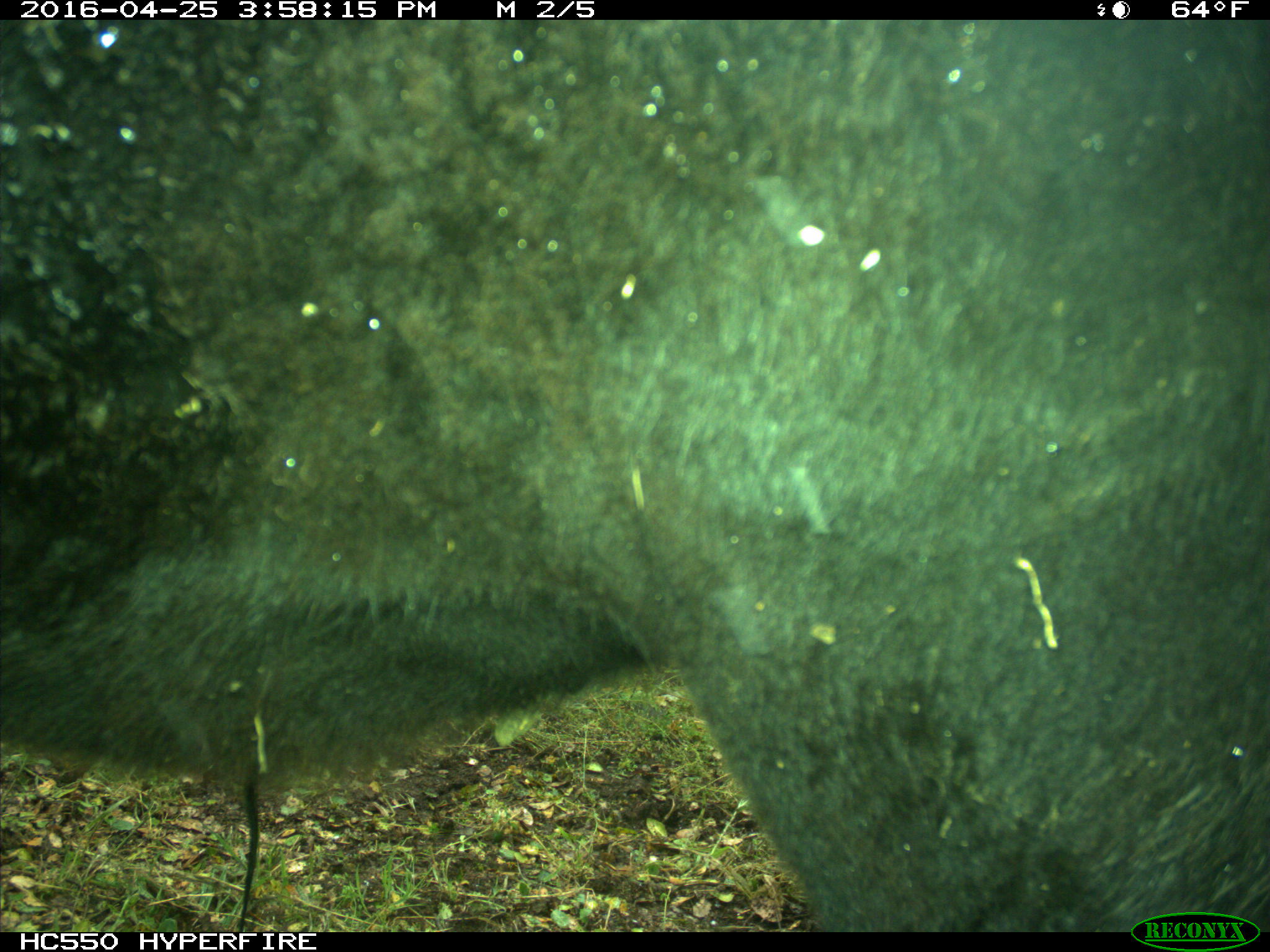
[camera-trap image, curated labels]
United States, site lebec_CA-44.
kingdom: Animalia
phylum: Chordata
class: Mammalia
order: Artiodactyla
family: Bovidae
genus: Bos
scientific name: Bos taurus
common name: domestic cow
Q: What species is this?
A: Bos taurus (domestic cow).